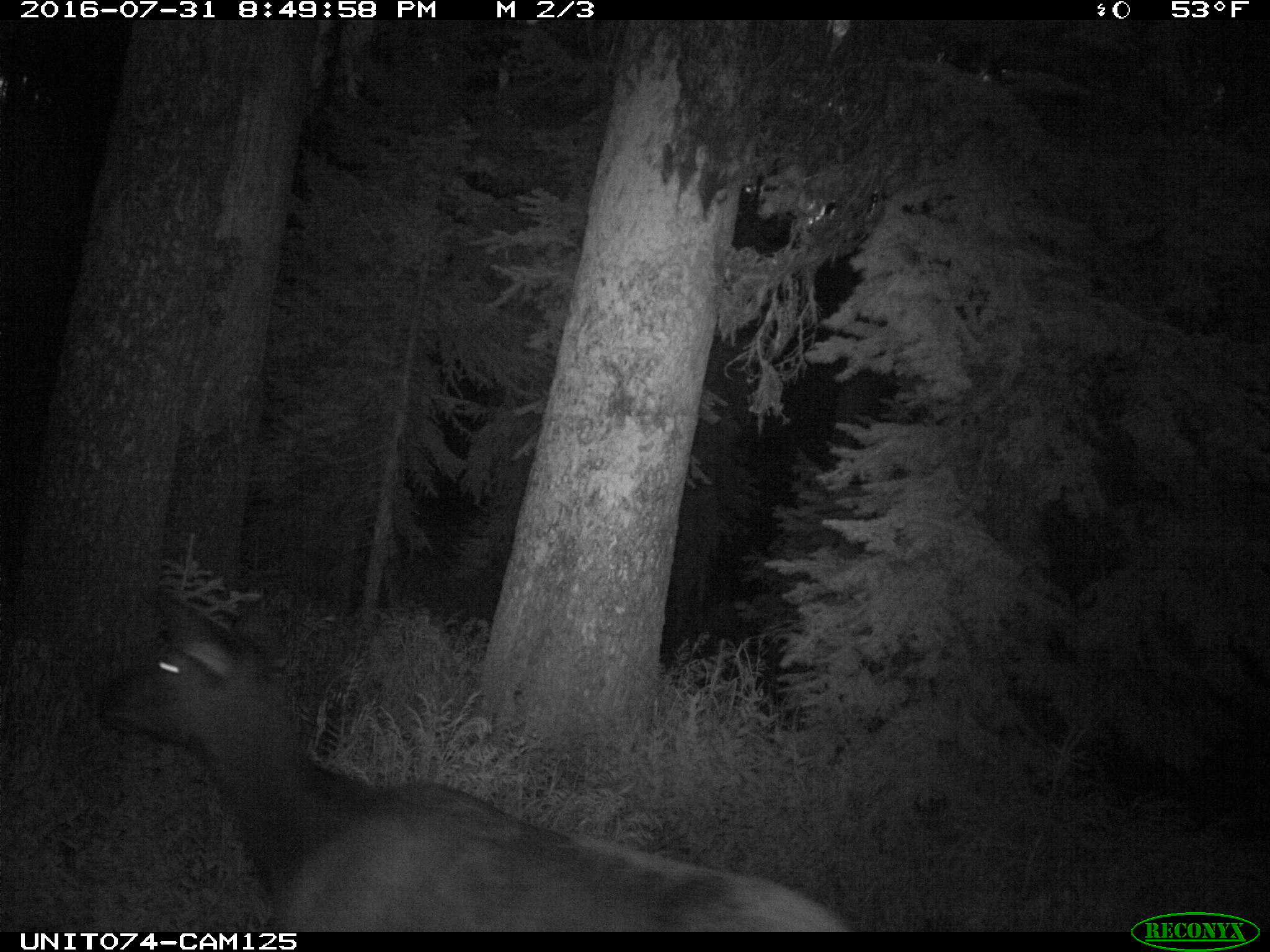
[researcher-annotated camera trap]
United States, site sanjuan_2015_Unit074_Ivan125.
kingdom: Animalia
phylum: Chordata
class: Mammalia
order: Artiodactyla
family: Cervidae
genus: Cervus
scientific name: Cervus elaphus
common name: red deer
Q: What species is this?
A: Cervus elaphus (red deer).